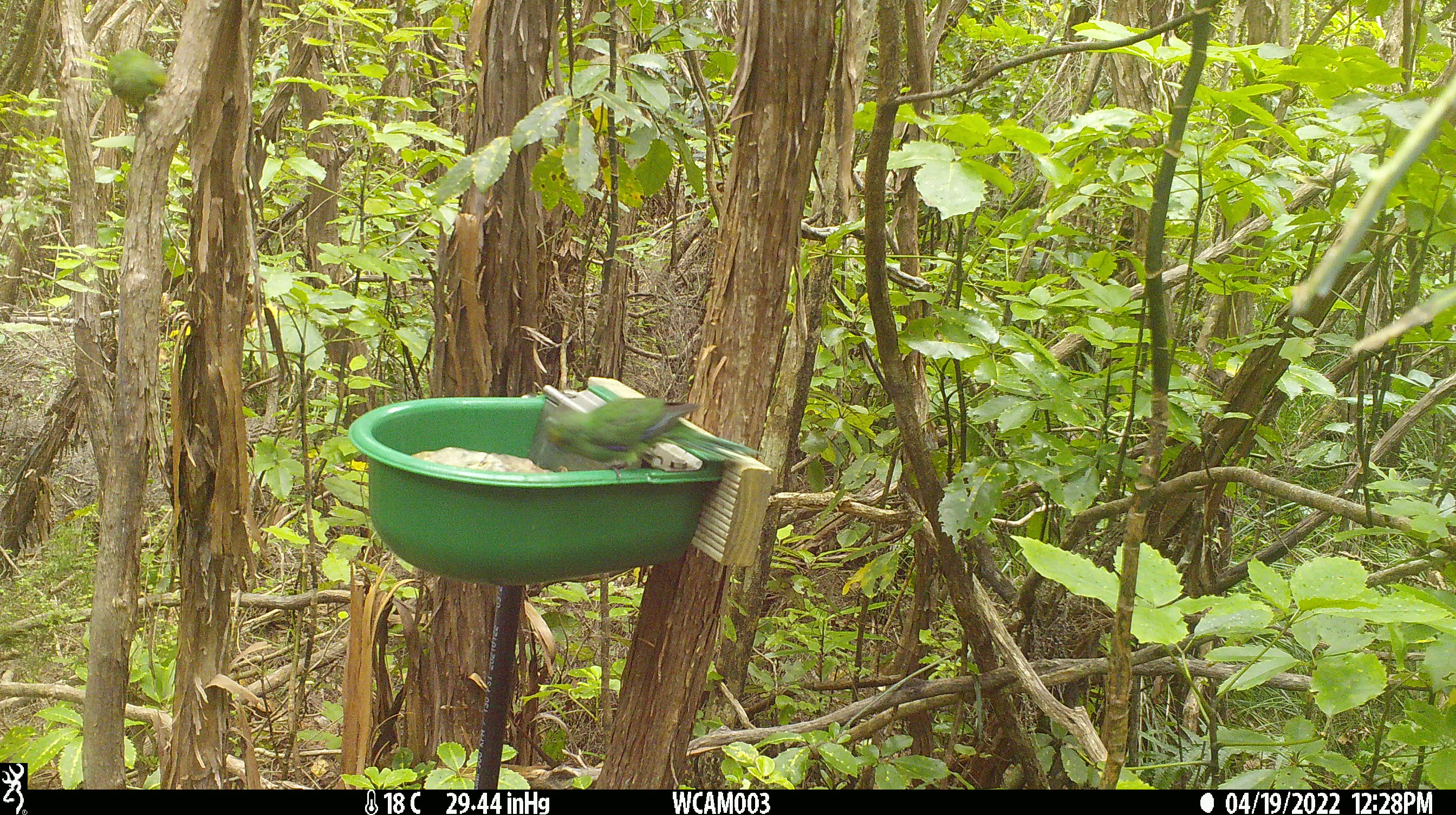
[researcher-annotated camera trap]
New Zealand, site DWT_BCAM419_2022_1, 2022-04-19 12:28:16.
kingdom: Animalia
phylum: Chordata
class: Aves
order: Psittaciformes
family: Psittaculidae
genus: Cyanoramphus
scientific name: Cyanoramphus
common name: parakeet